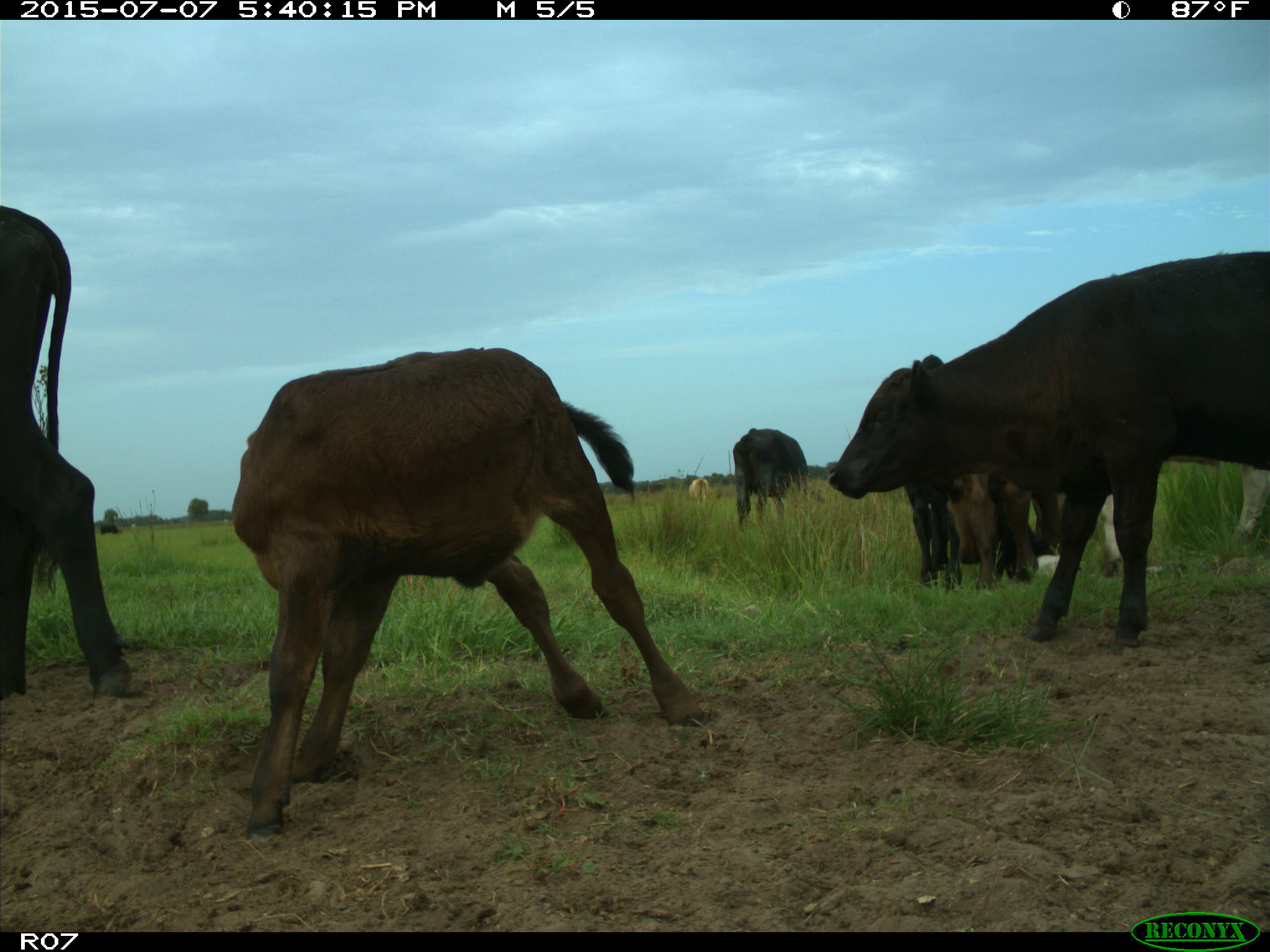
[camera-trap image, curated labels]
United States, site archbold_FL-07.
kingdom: Animalia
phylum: Chordata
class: Mammalia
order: Artiodactyla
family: Bovidae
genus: Bos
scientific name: Bos taurus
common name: domestic cow